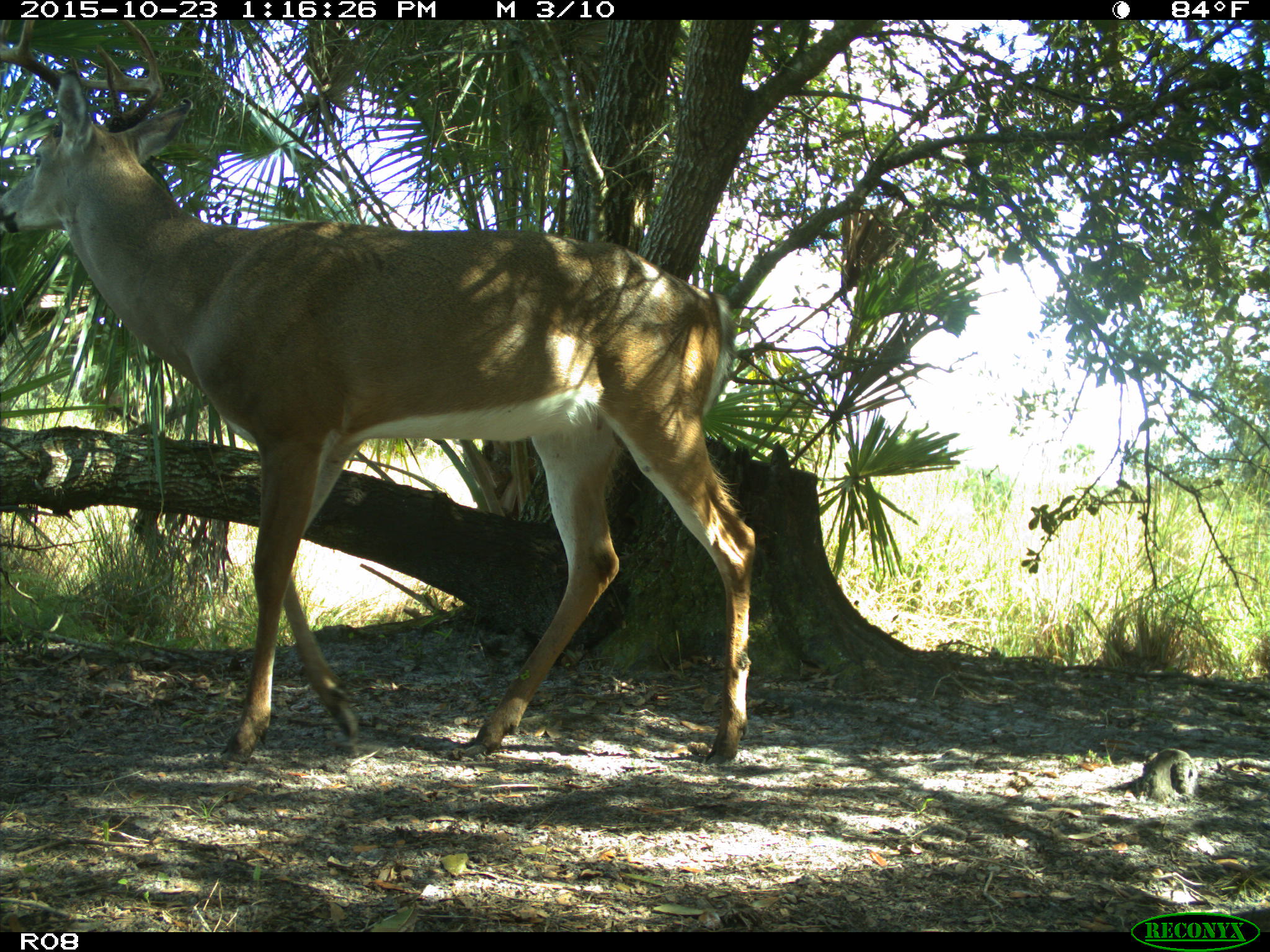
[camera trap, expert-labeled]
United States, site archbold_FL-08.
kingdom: Animalia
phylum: Chordata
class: Mammalia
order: Artiodactyla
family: Cervidae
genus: Odocoileus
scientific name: Odocoileus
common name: deer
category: unidentified deer